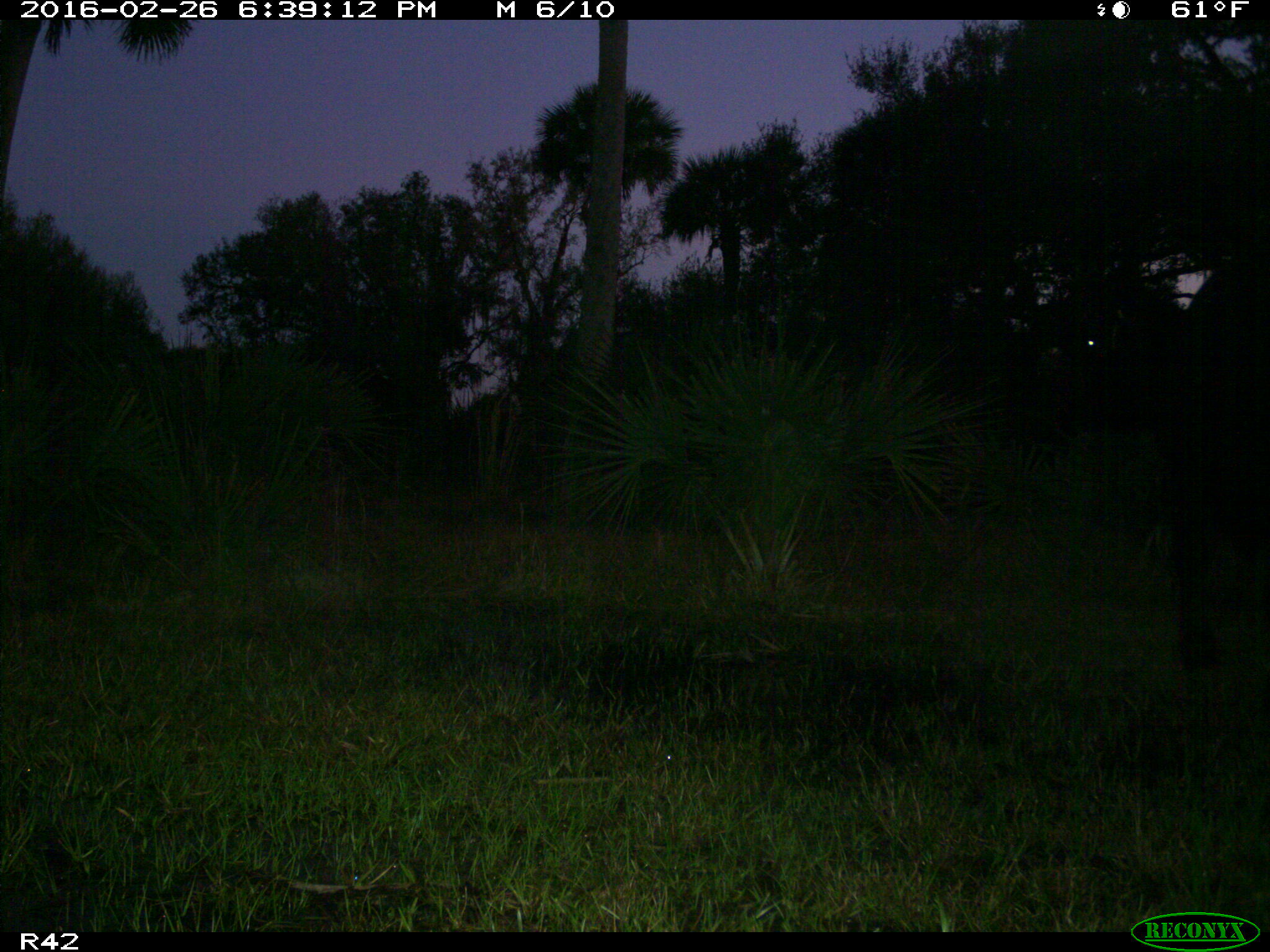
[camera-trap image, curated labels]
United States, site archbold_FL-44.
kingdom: Animalia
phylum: Chordata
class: Mammalia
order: Artiodactyla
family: Bovidae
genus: Bos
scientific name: Bos taurus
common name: domestic cow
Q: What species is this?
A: Bos taurus (domestic cow).